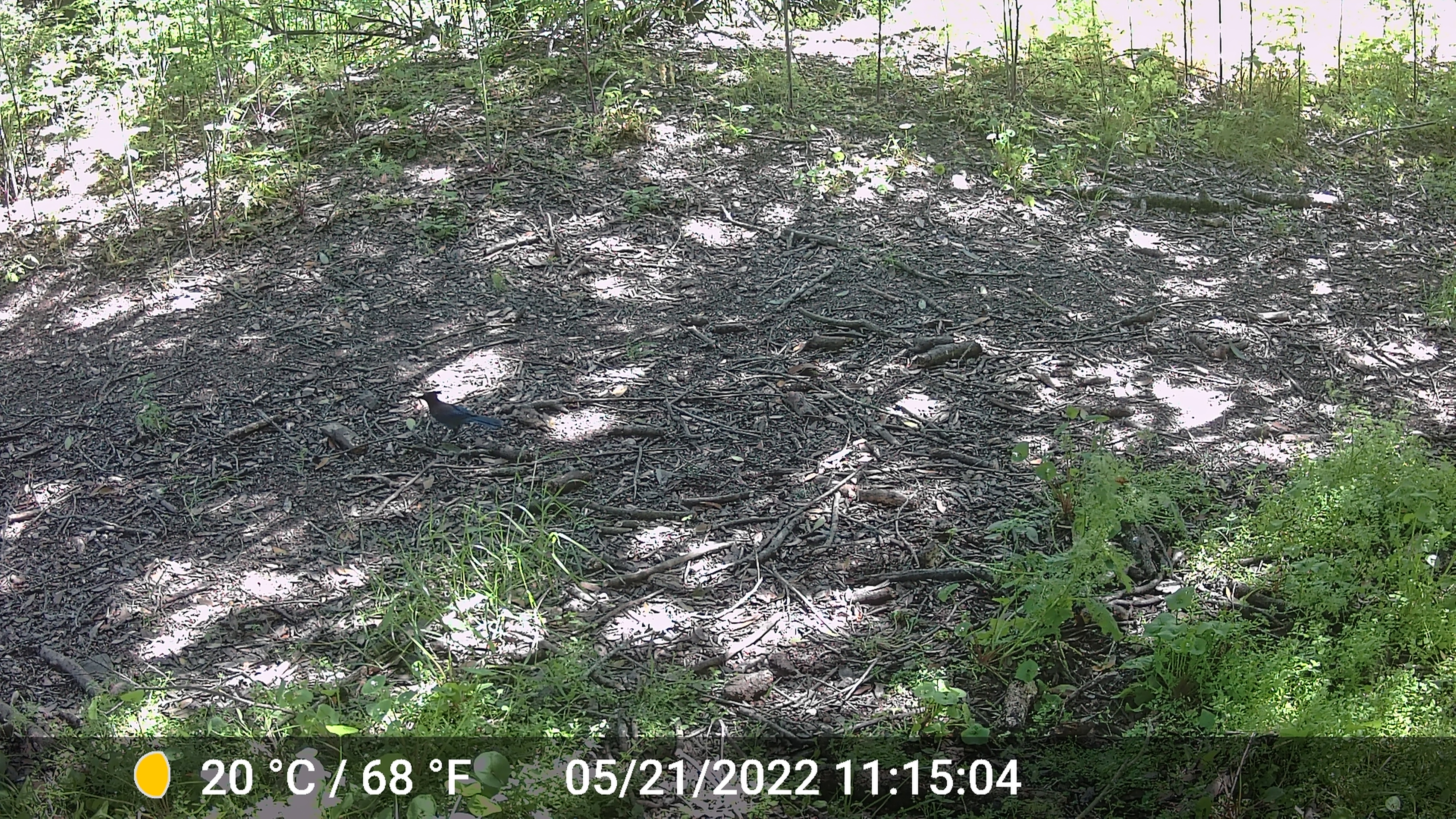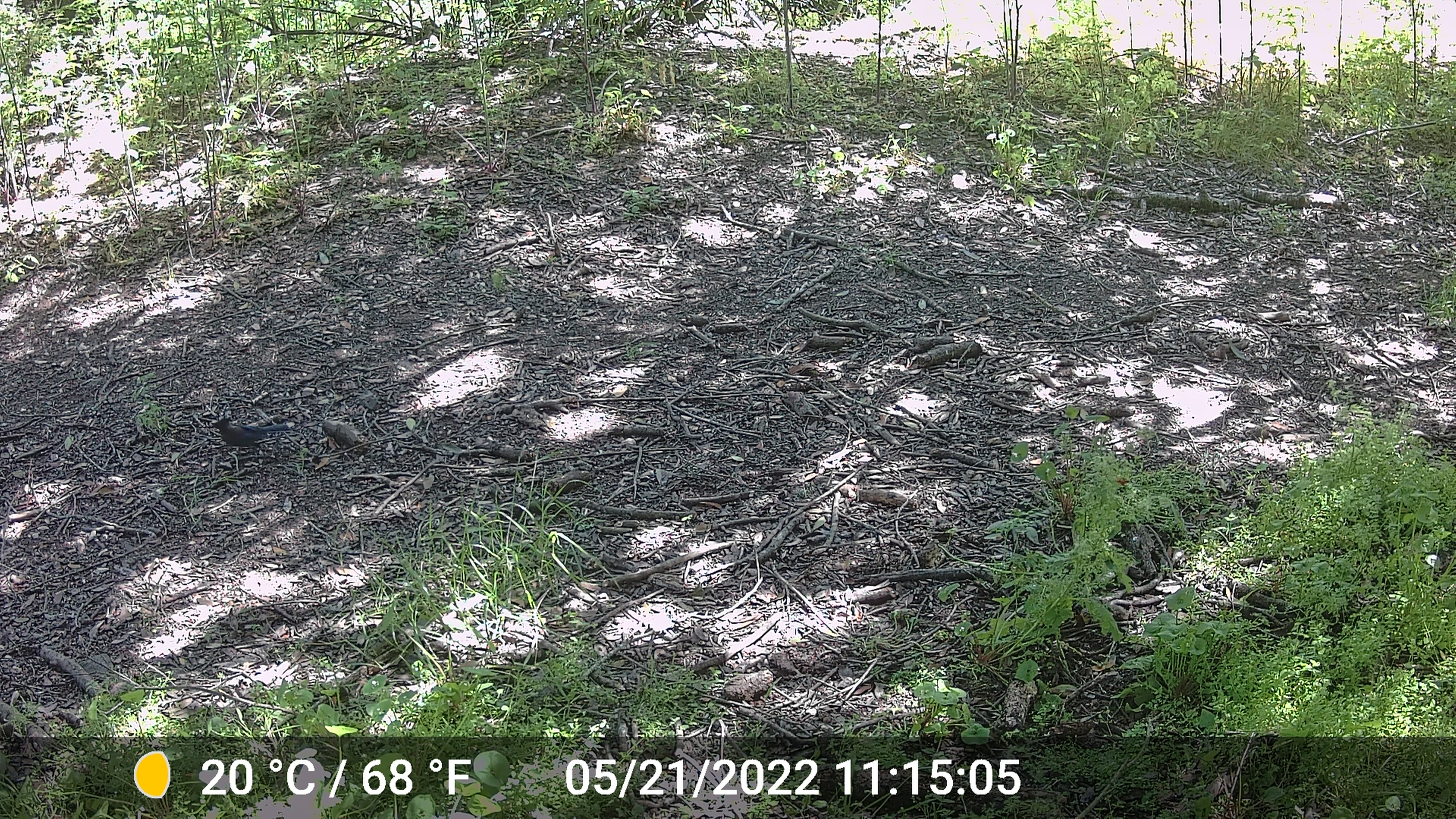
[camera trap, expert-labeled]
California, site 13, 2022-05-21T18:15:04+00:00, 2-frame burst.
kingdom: Animalia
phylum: Chordata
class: Aves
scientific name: Aves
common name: bird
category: unknown bird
Unknown bird (bird) (Aves).